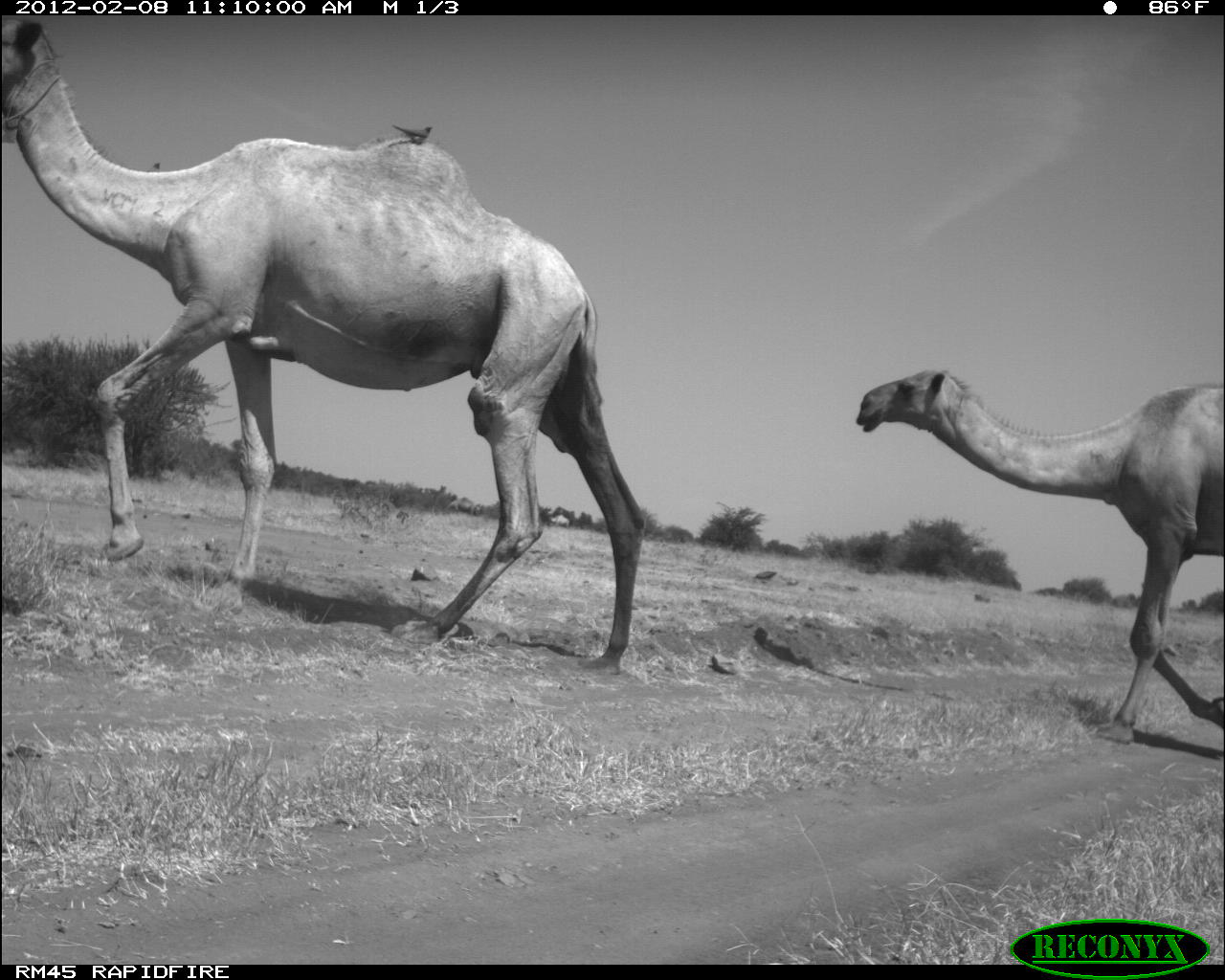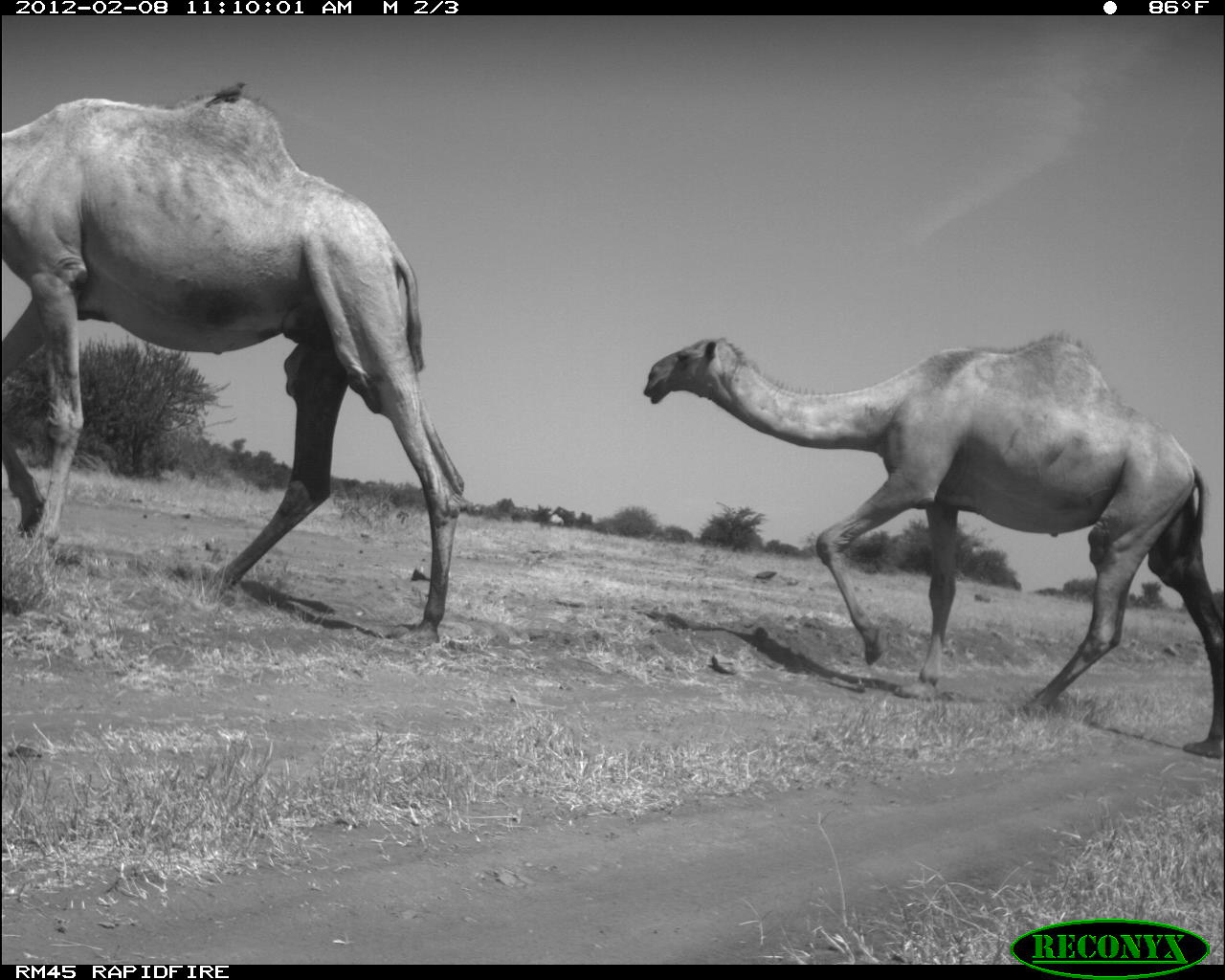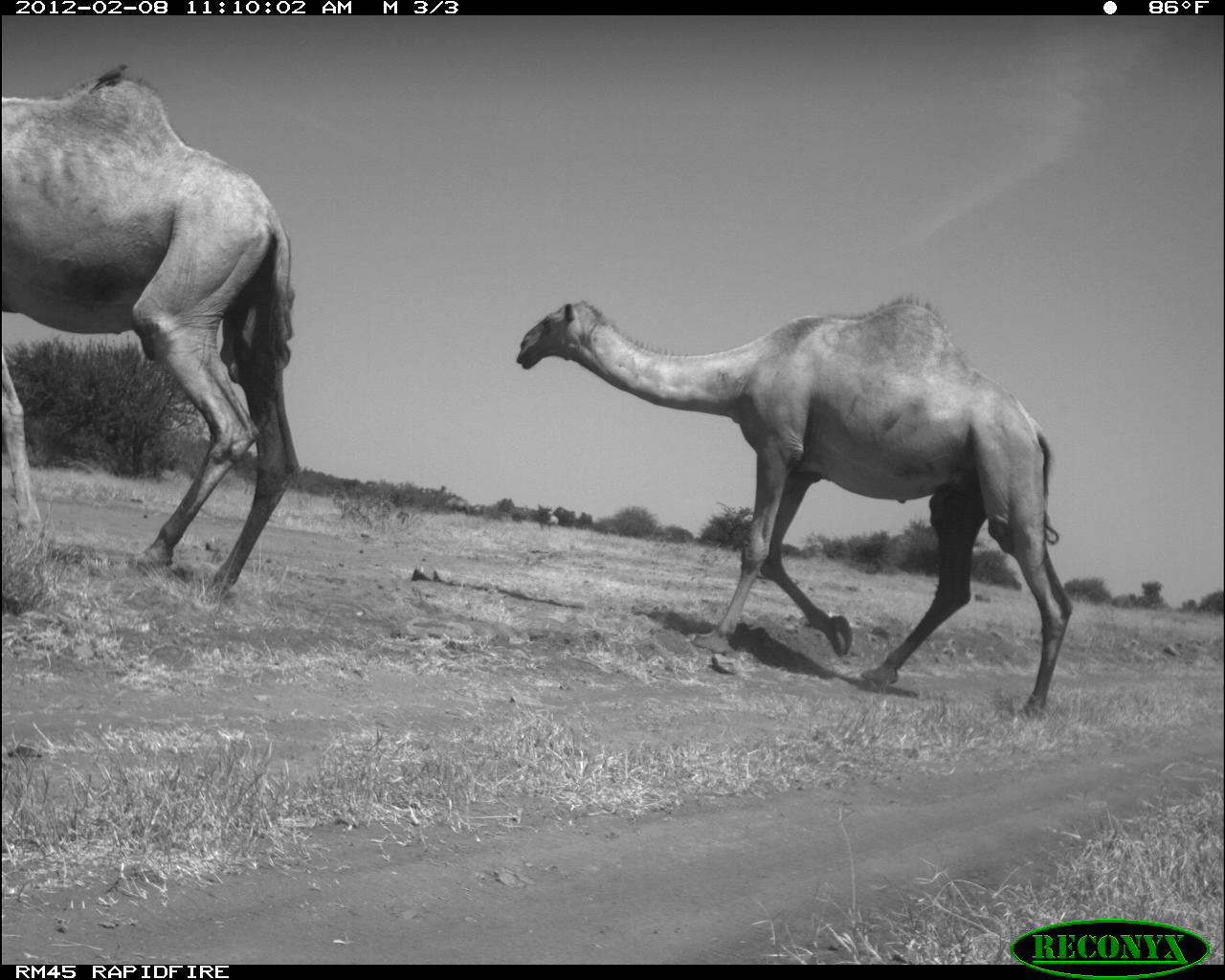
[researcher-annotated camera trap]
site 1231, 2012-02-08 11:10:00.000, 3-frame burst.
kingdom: Animalia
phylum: Chordata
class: Mammalia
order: Artiodactyla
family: Camelidae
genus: Camelus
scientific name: Camelus dromedarius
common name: dromedary camel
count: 2